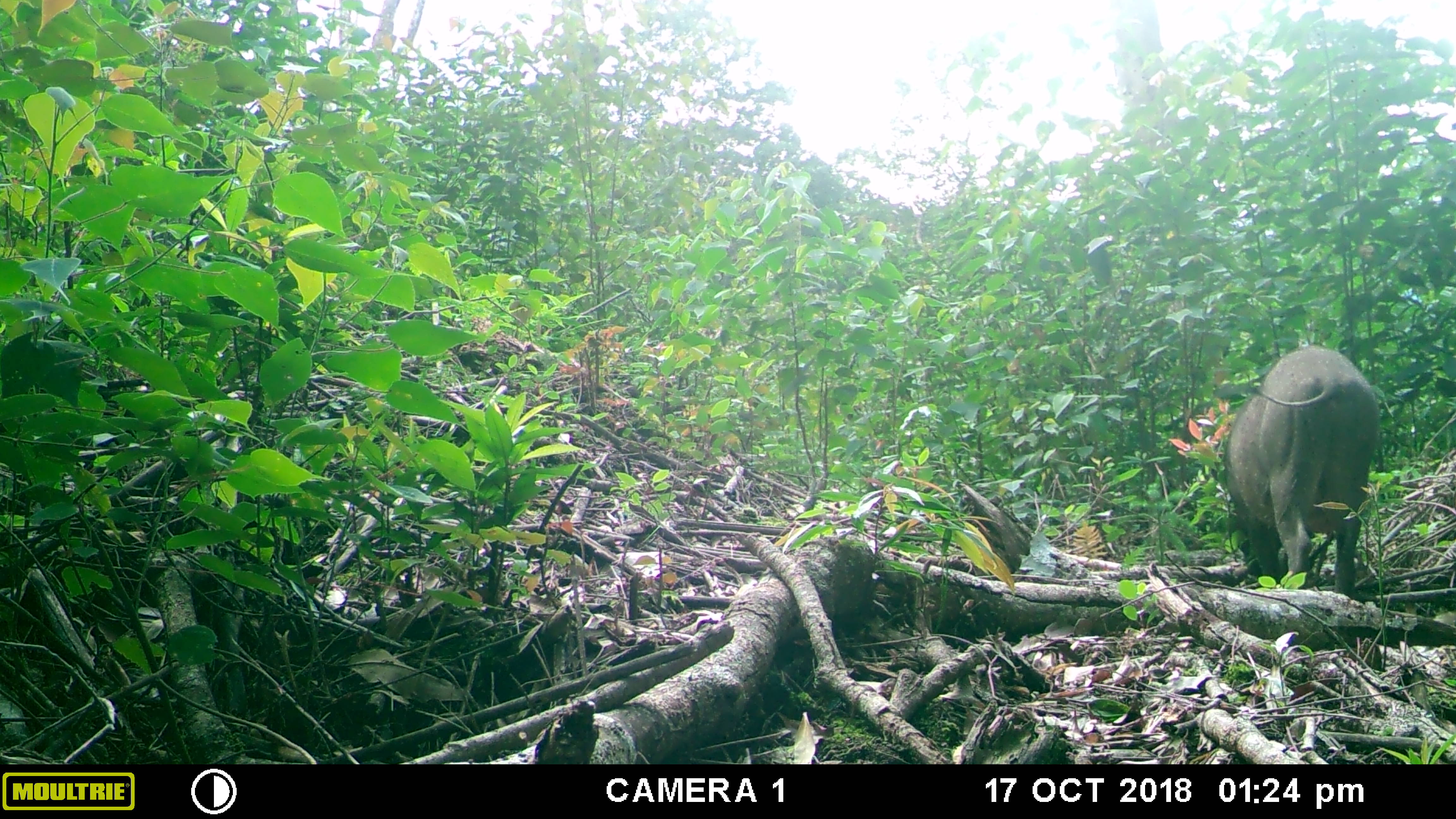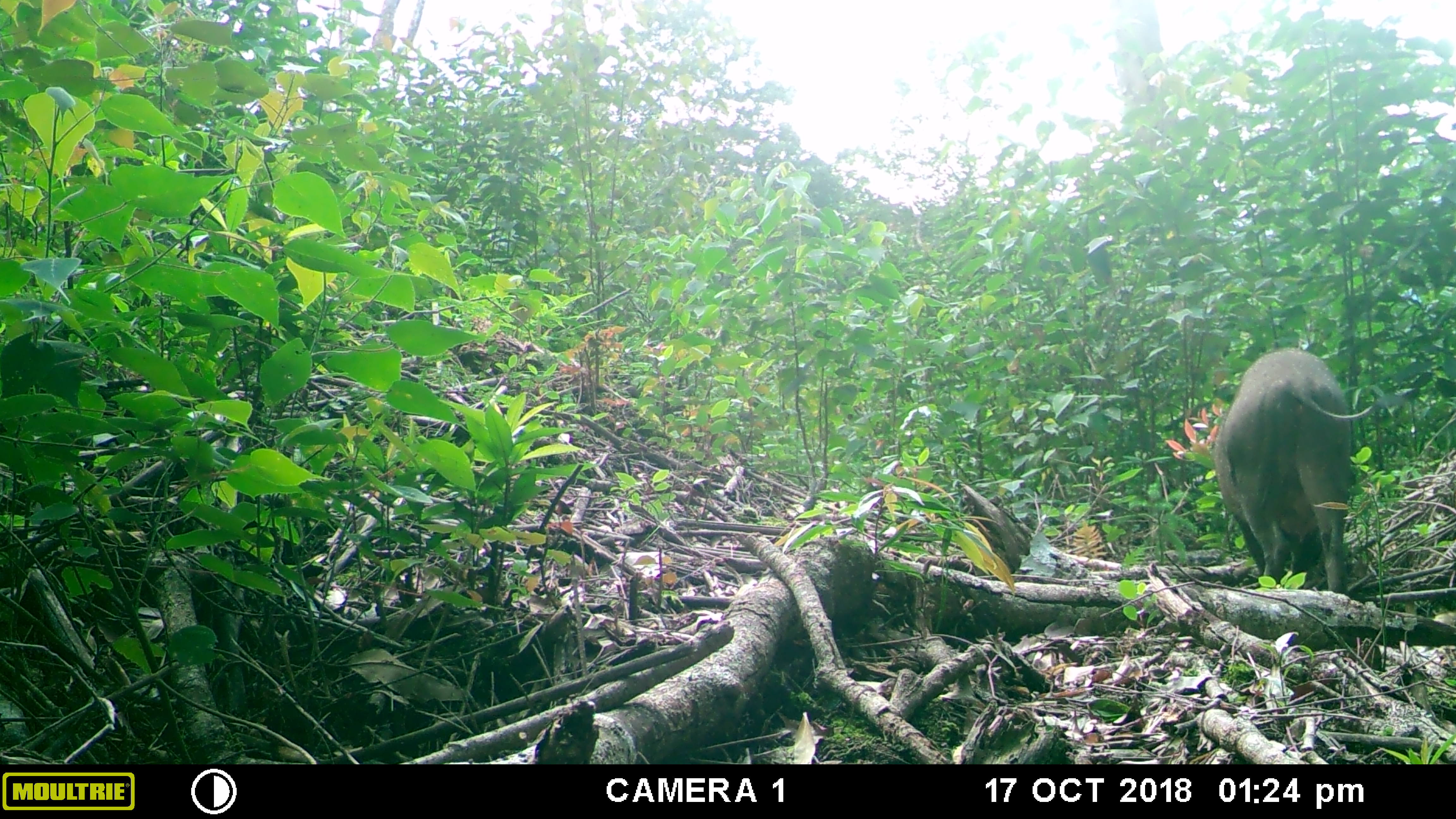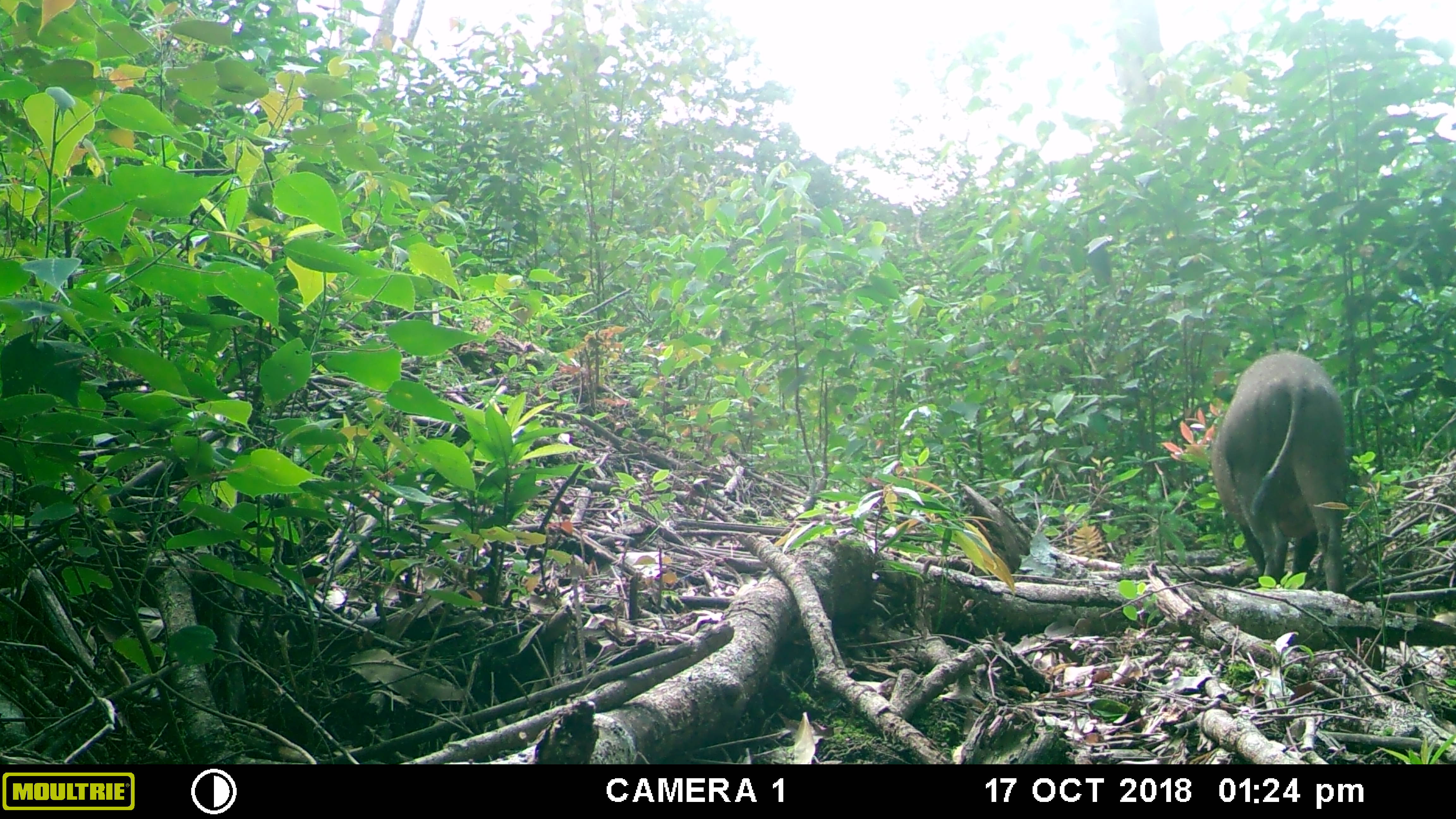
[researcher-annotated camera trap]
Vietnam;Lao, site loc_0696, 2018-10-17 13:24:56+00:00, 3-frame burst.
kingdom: Animalia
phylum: Chordata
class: Mammalia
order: Artiodactyla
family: Suidae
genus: Sus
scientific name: Sus scrofa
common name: eurasian wild pig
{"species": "eurasian wild pig (Sus scrofa)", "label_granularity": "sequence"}